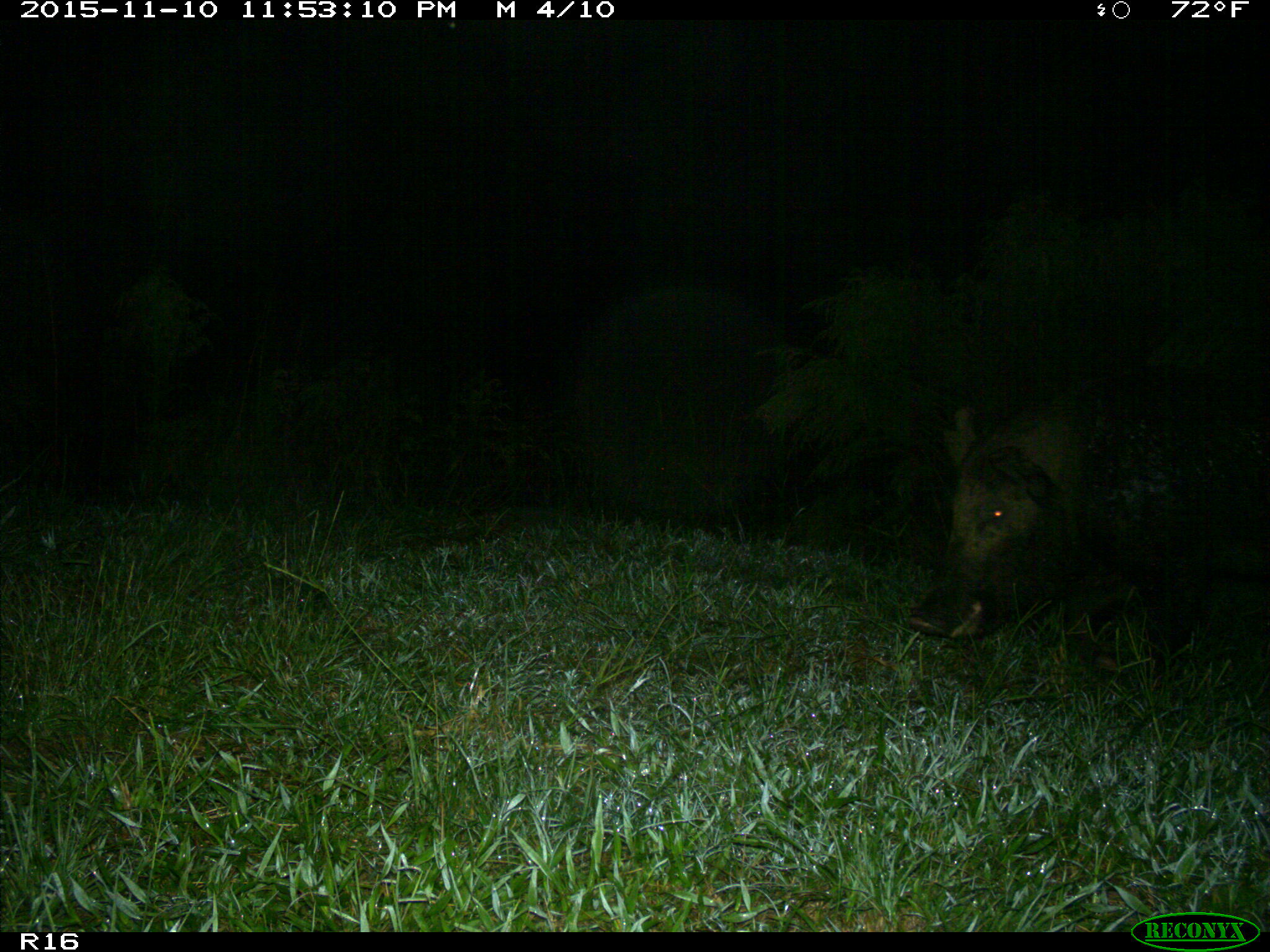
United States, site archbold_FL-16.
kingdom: Animalia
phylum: Chordata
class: Mammalia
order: Artiodactyla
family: Suidae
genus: Sus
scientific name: Sus scrofa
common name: wild boar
Sus scrofa (wild boar).